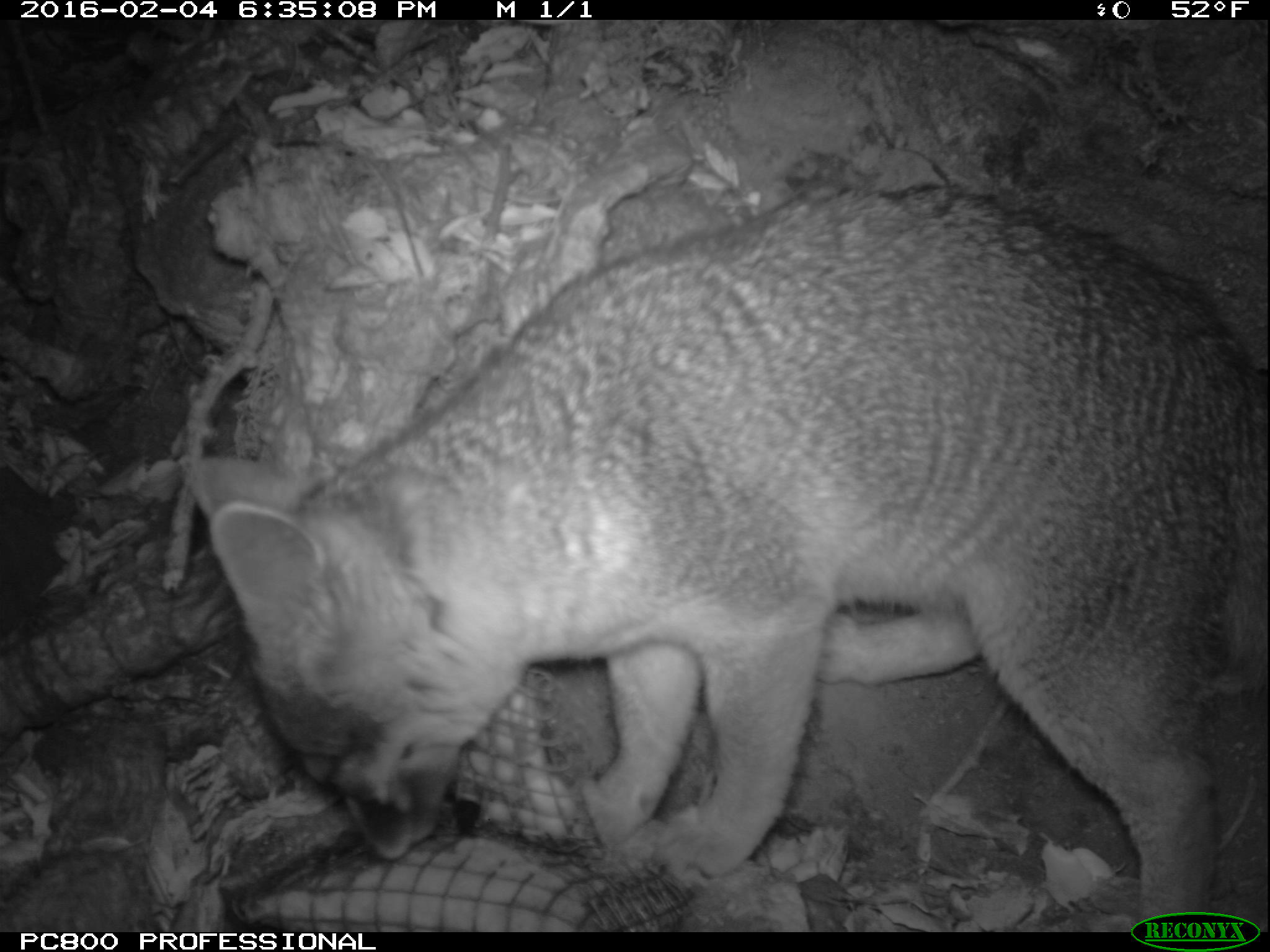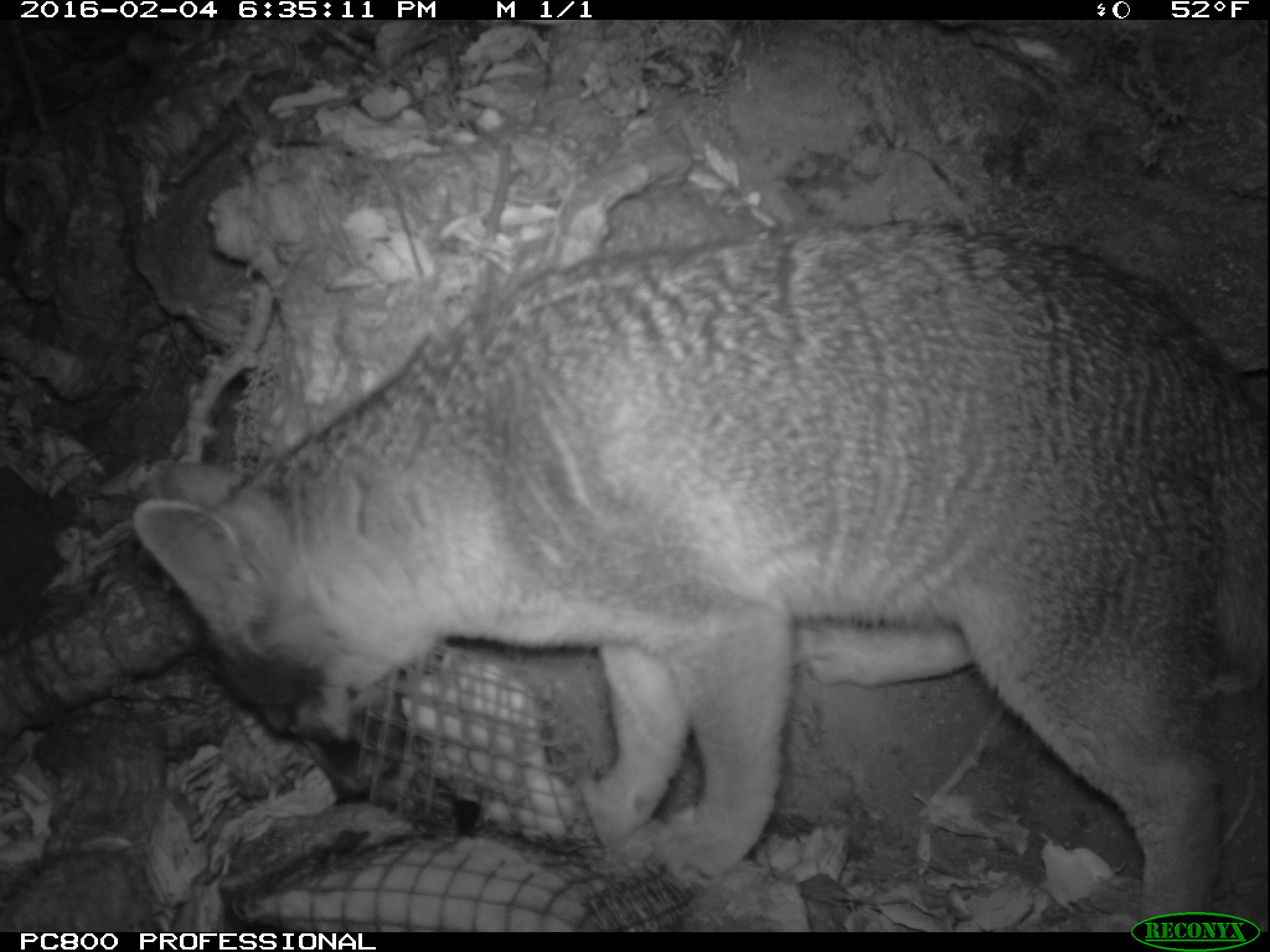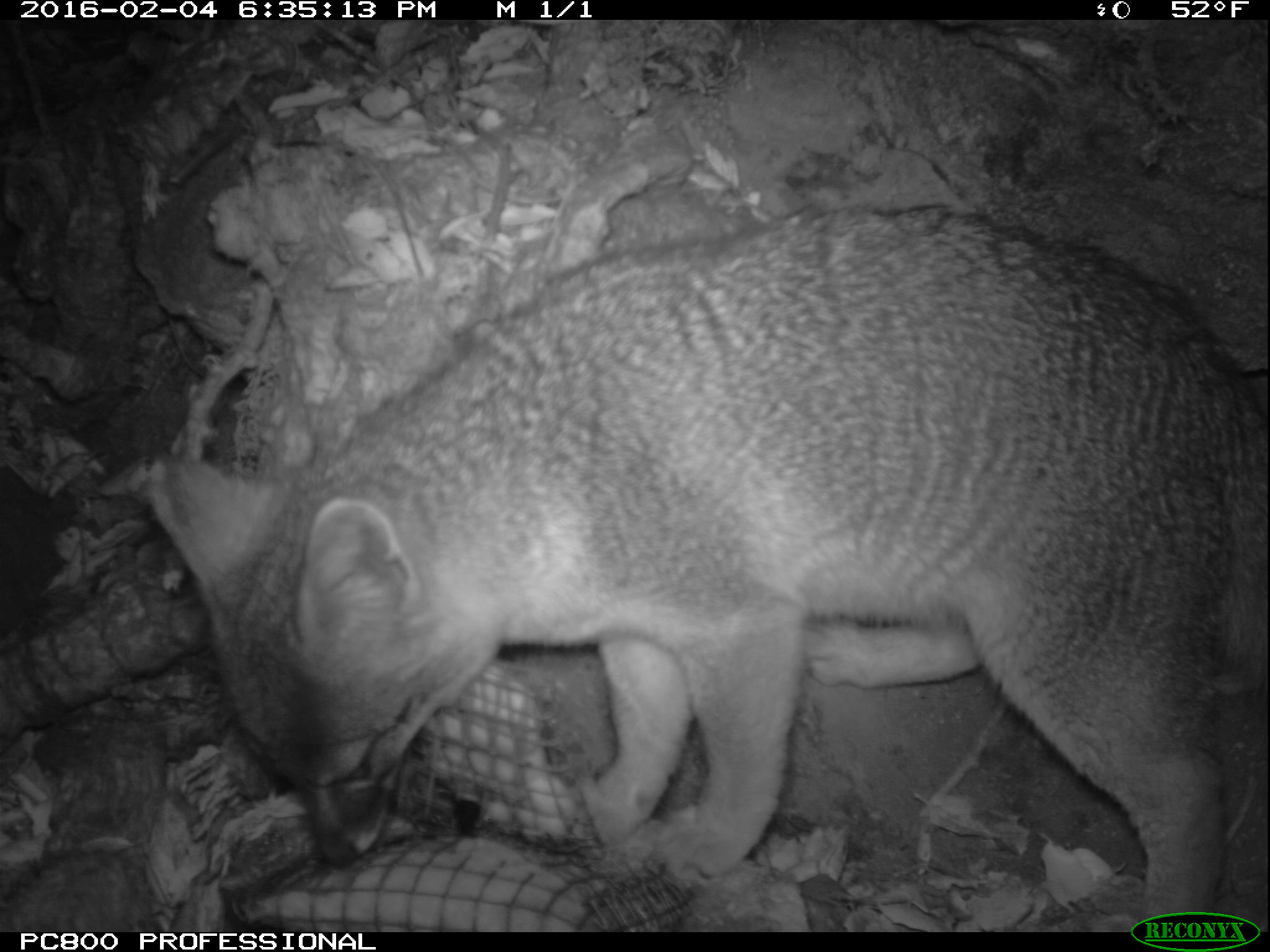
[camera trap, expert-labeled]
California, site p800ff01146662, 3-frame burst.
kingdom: Animalia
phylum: Chordata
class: Mammalia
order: Carnivora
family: Canidae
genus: Urocyon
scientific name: Urocyon littoralis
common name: island fox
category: fox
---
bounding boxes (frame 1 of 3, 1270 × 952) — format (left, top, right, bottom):
fox: (175, 180, 1269, 933)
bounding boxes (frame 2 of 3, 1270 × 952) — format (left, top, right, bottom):
fox: (135, 216, 1268, 928)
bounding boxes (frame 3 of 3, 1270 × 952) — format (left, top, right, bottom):
fox: (139, 198, 1269, 929)